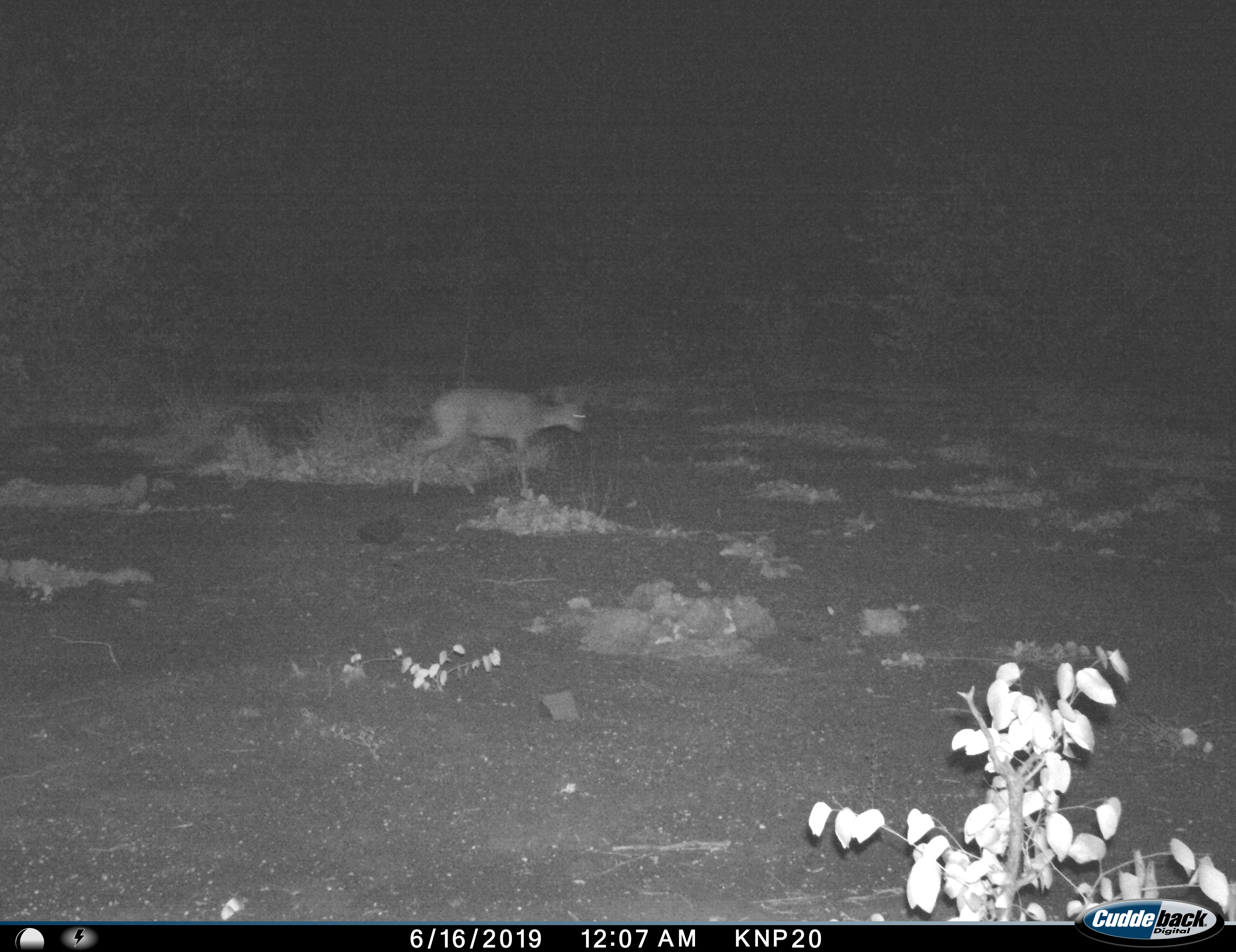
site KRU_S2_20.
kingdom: Animalia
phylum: Chordata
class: Mammalia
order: Artiodactyla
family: Bovidae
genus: Aepyceros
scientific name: Aepyceros melampus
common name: impala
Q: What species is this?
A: Impala (Aepyceros melampus).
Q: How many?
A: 1.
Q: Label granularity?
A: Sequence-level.